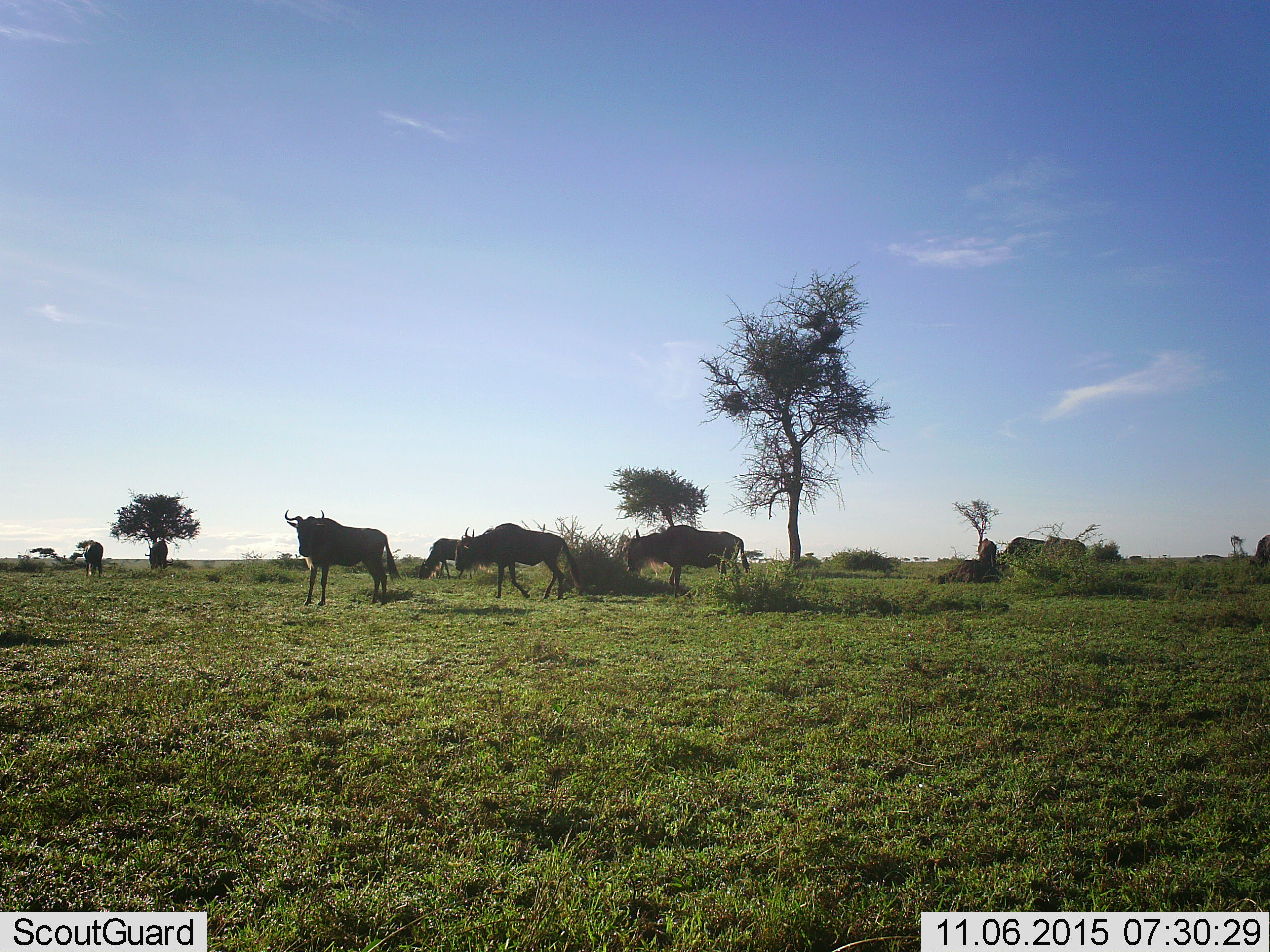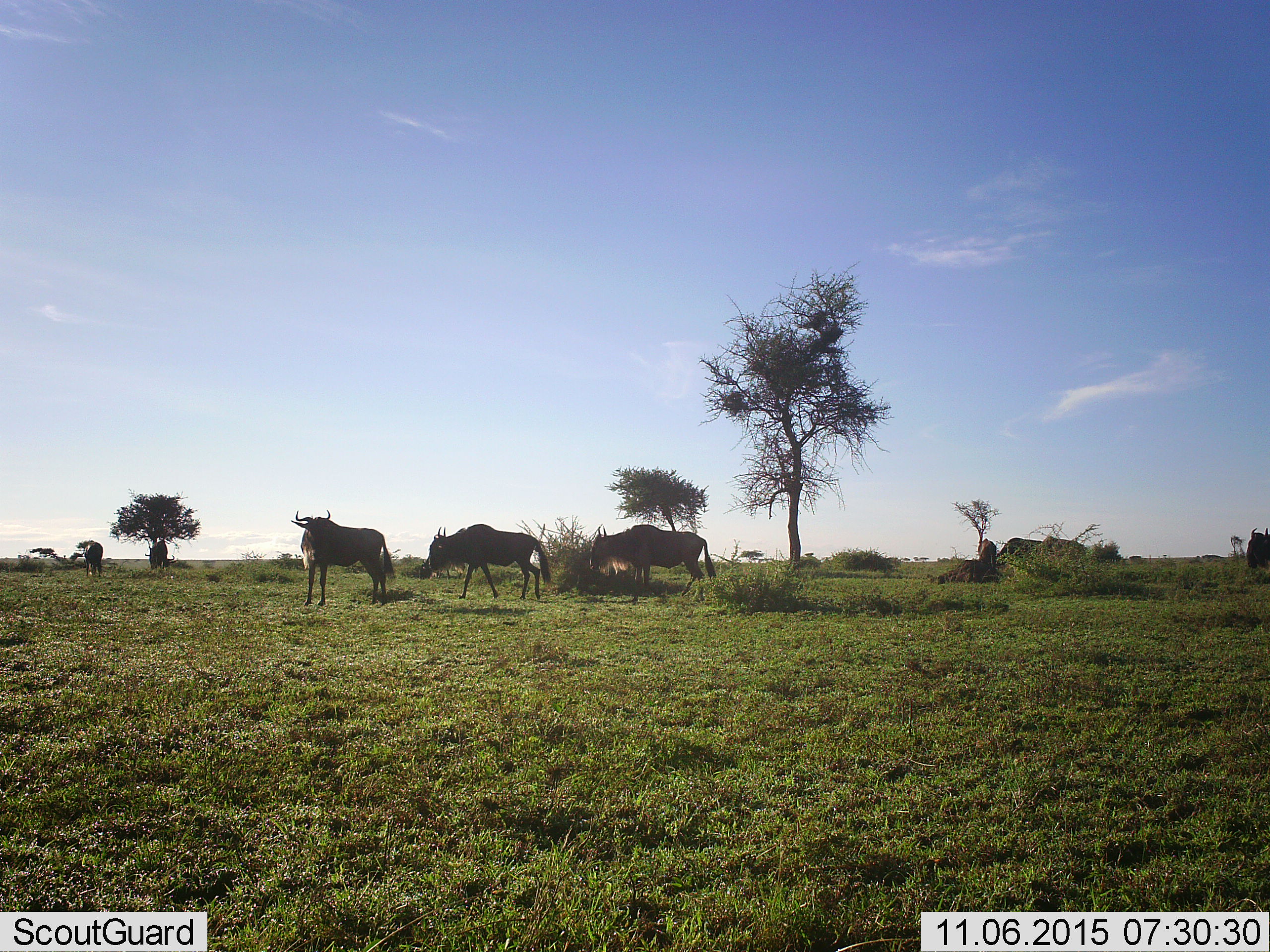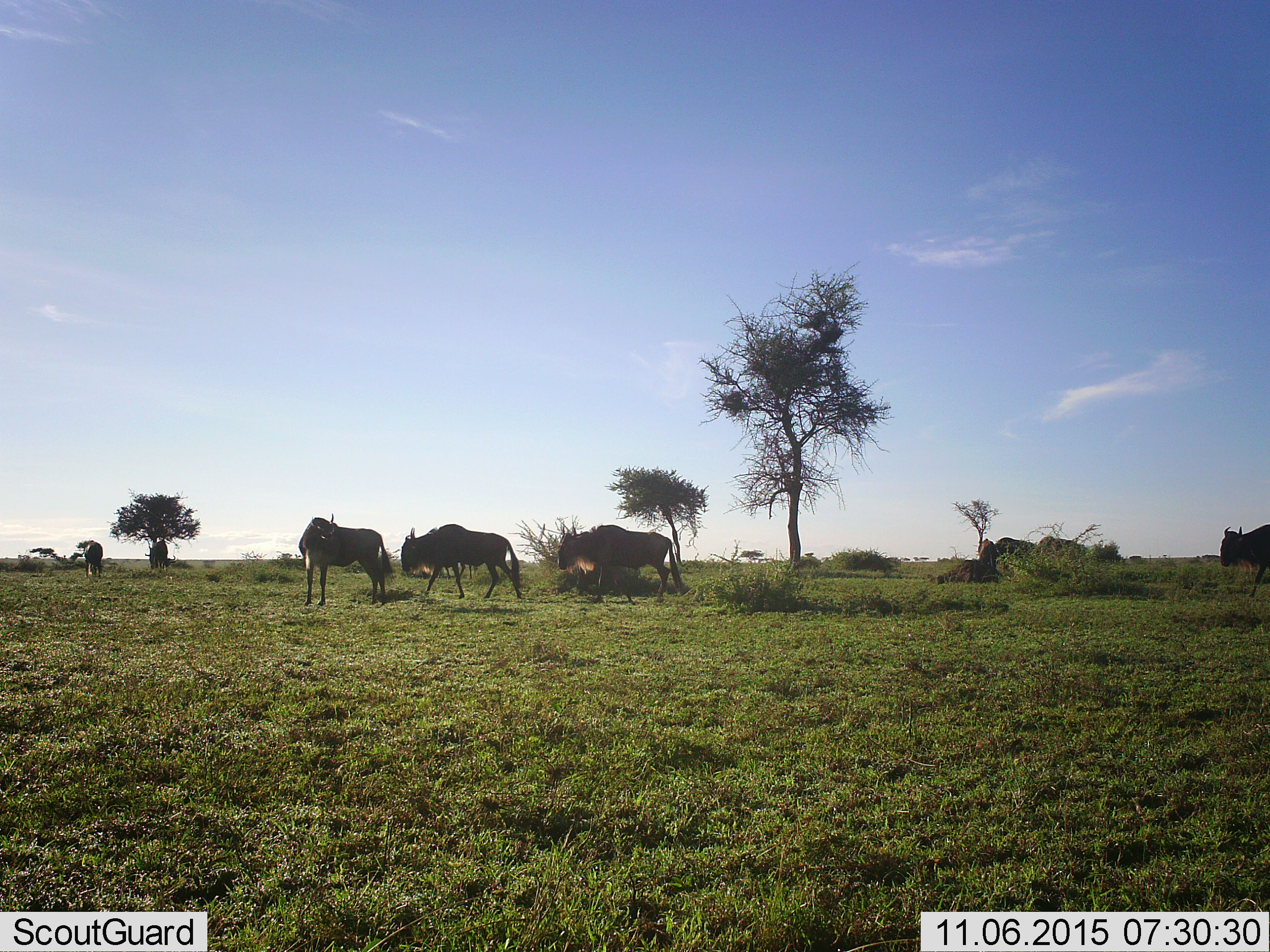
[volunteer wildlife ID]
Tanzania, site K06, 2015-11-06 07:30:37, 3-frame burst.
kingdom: Animalia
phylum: Chordata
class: Mammalia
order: Artiodactyla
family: Bovidae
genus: Connochaetes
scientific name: Connochaetes taurinus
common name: blue wildebeest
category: wildebeest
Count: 8.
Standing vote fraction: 57%.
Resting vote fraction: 14%.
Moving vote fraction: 100%.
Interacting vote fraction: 0%.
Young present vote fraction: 0%.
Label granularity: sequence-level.